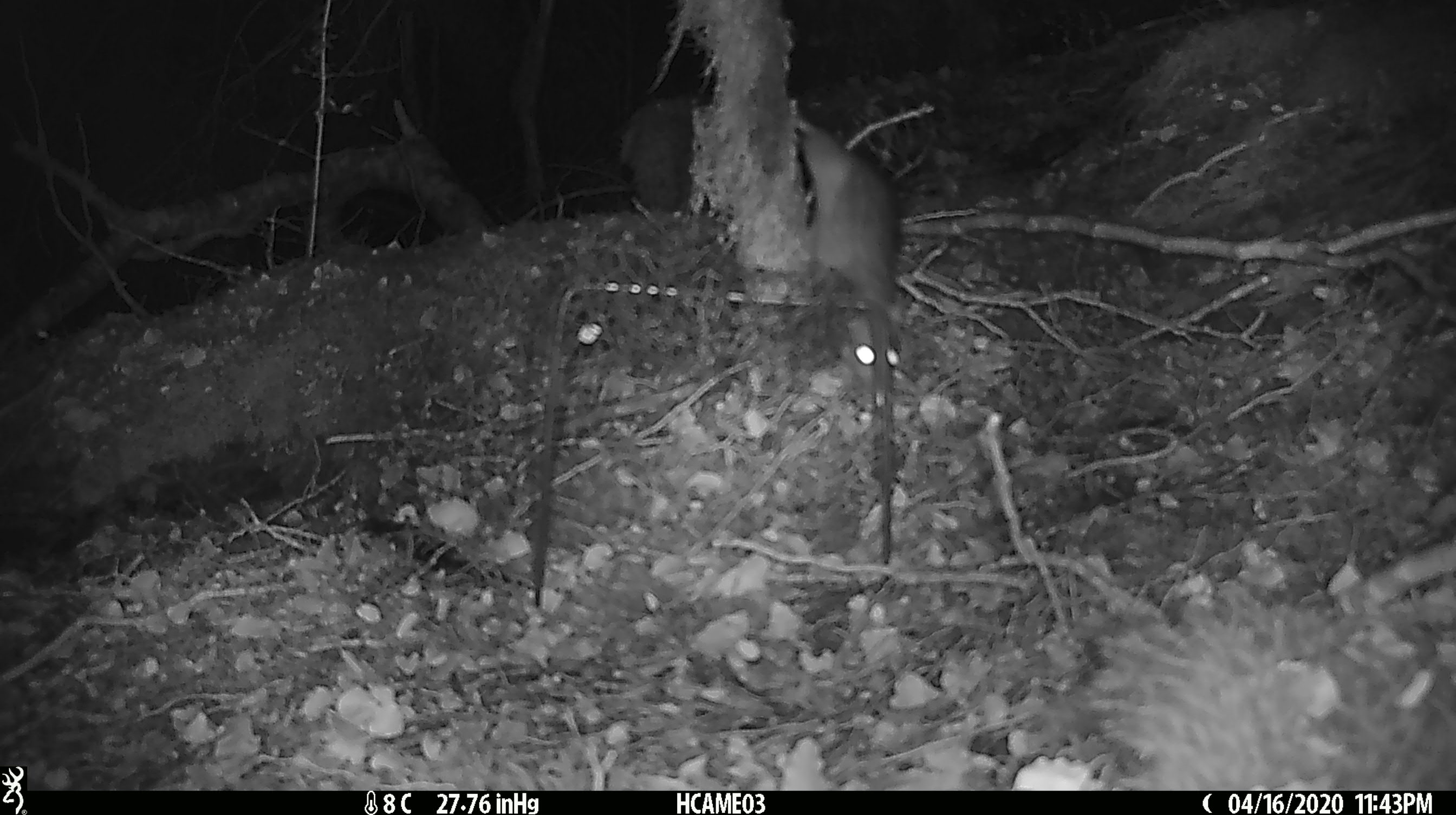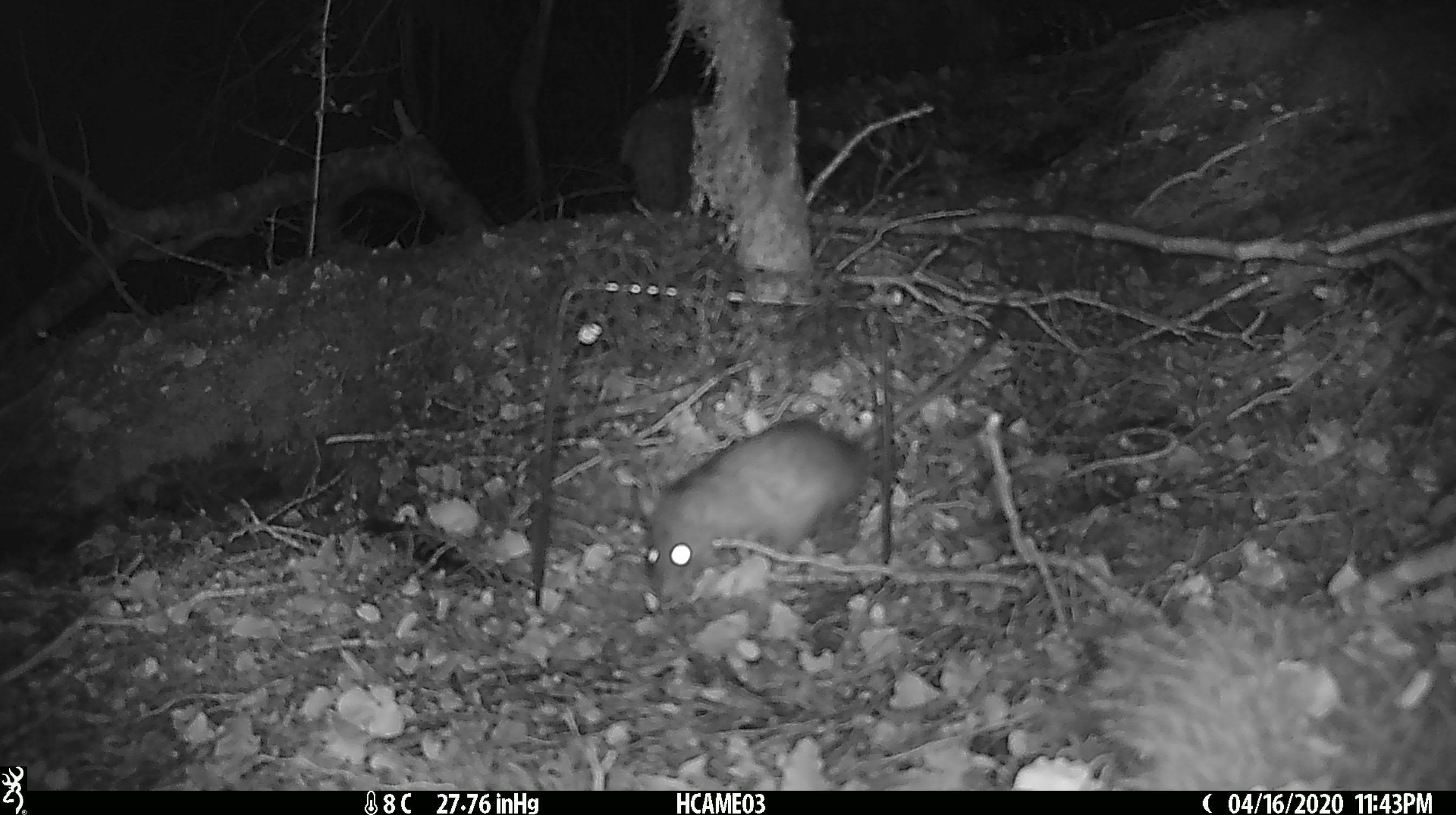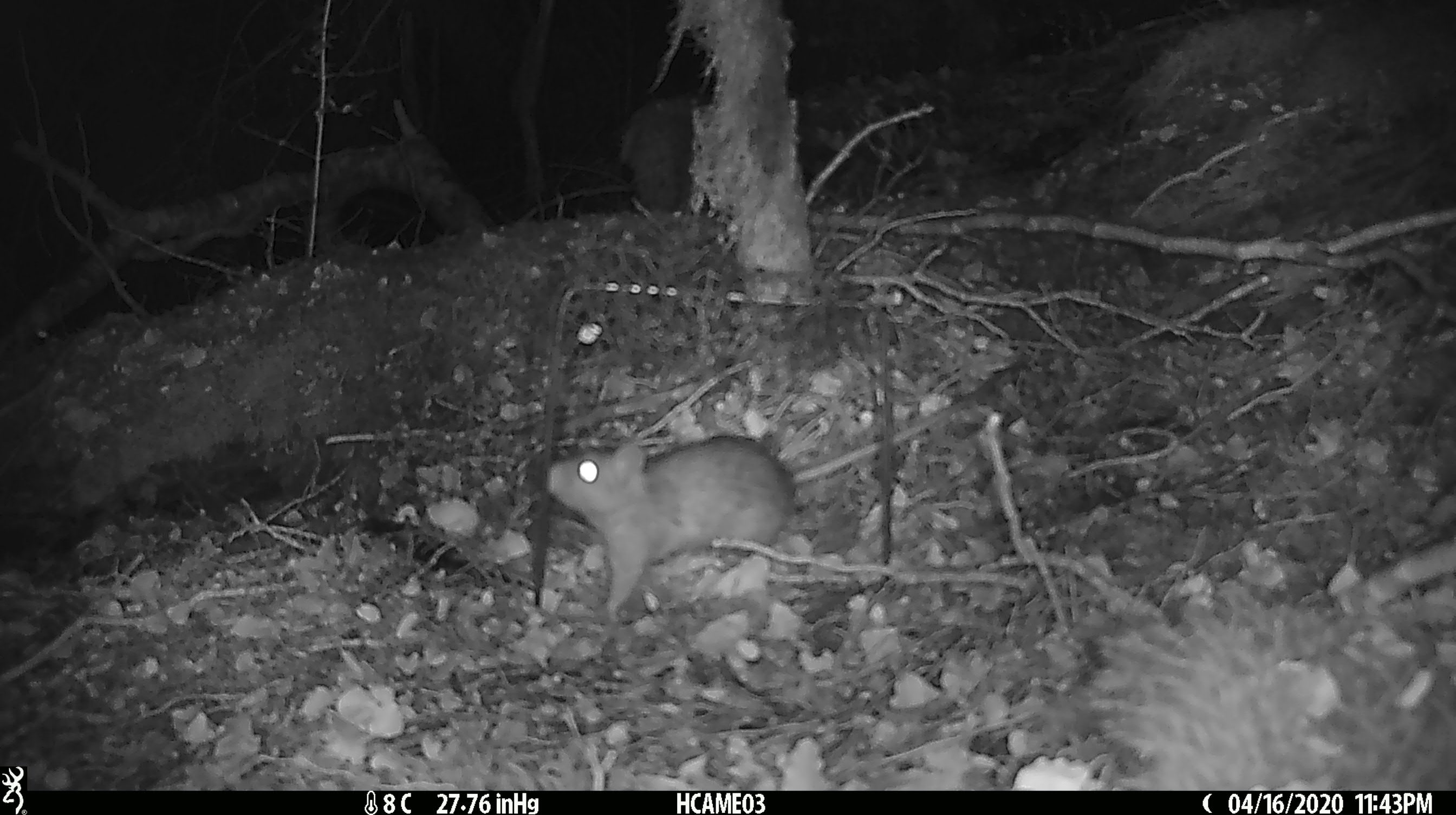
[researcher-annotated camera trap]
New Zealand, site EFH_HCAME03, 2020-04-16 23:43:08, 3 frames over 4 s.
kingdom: Animalia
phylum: Chordata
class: Mammalia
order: Rodentia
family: Muridae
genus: Rattus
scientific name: Rattus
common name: rat